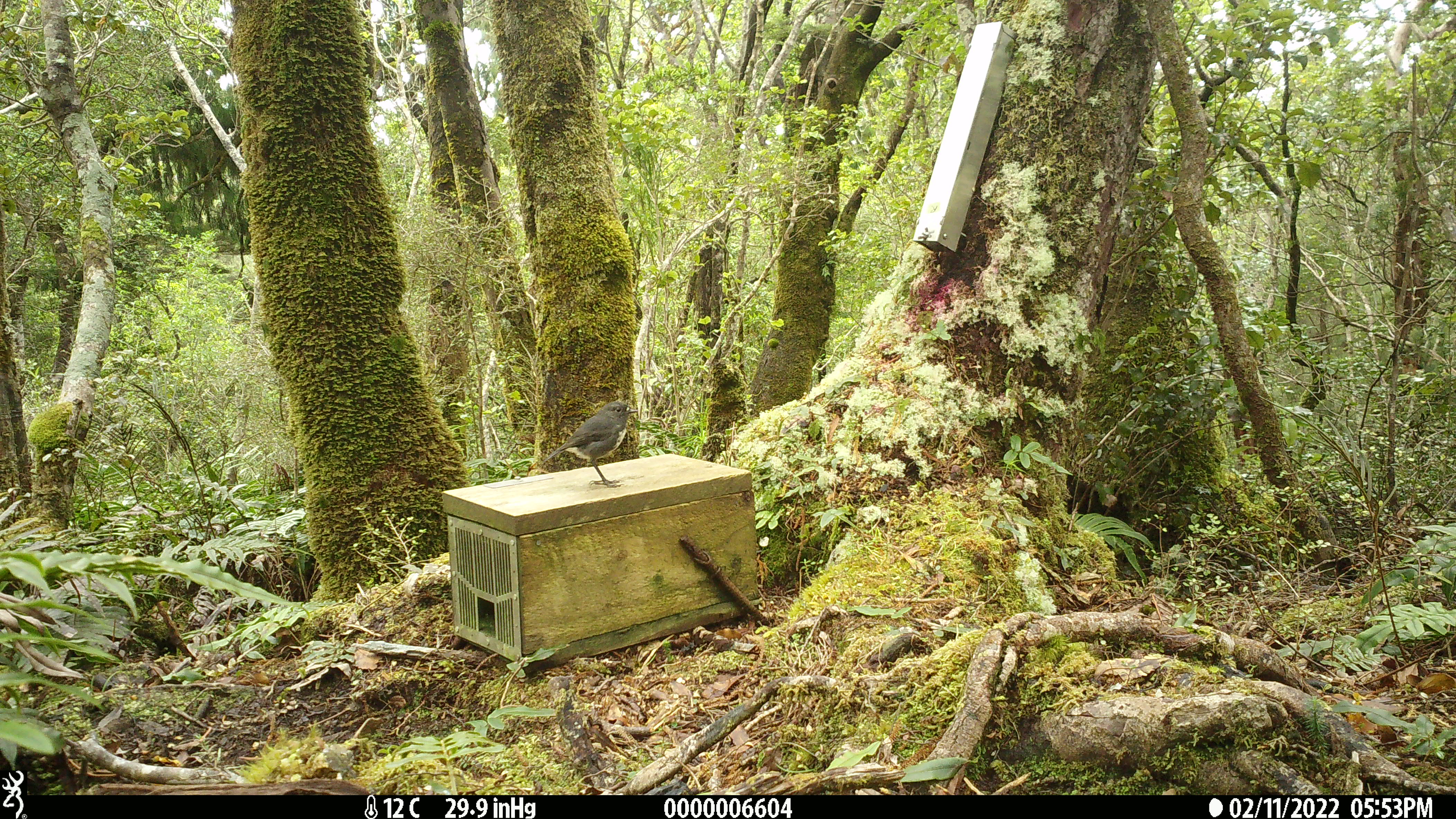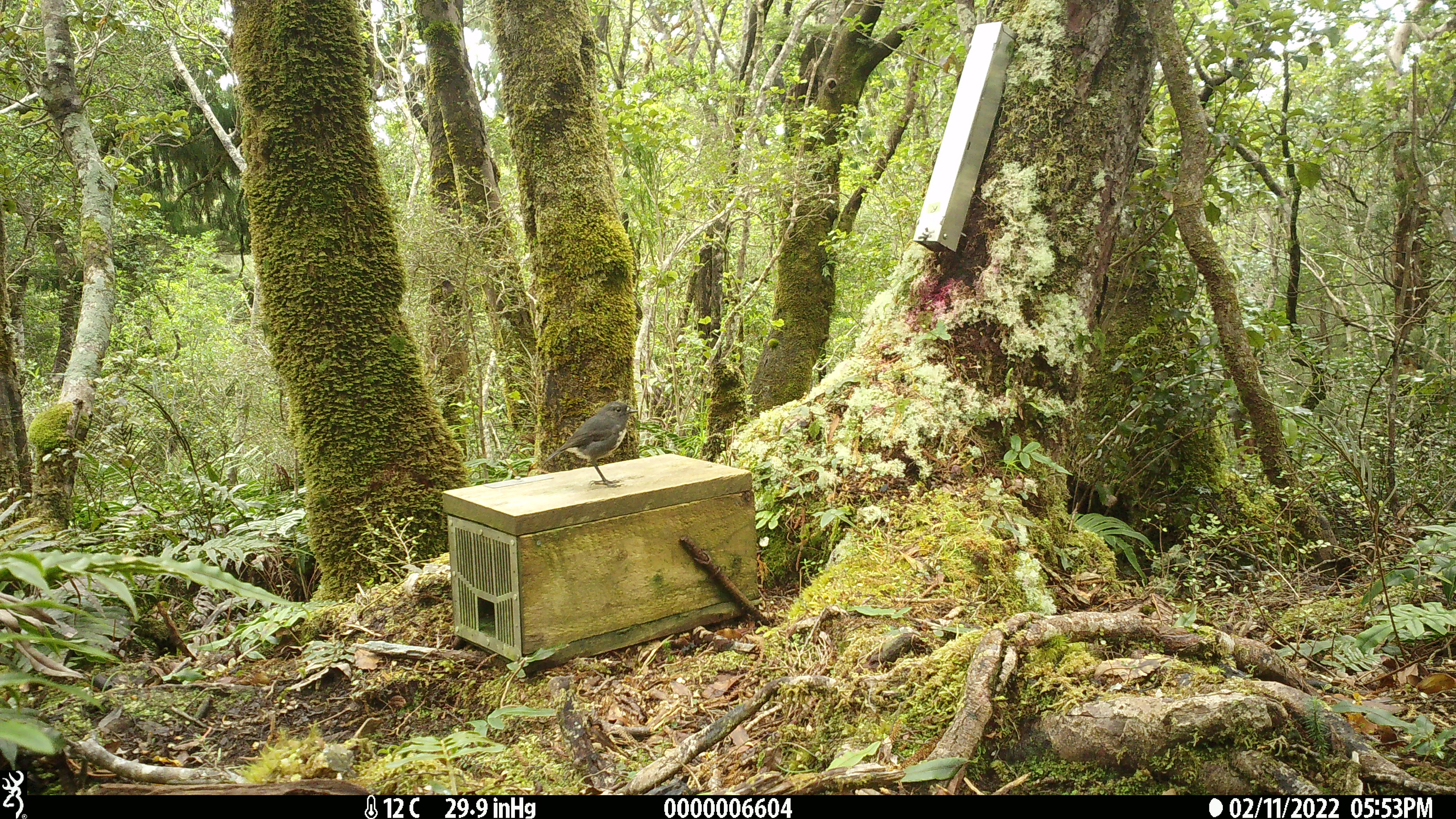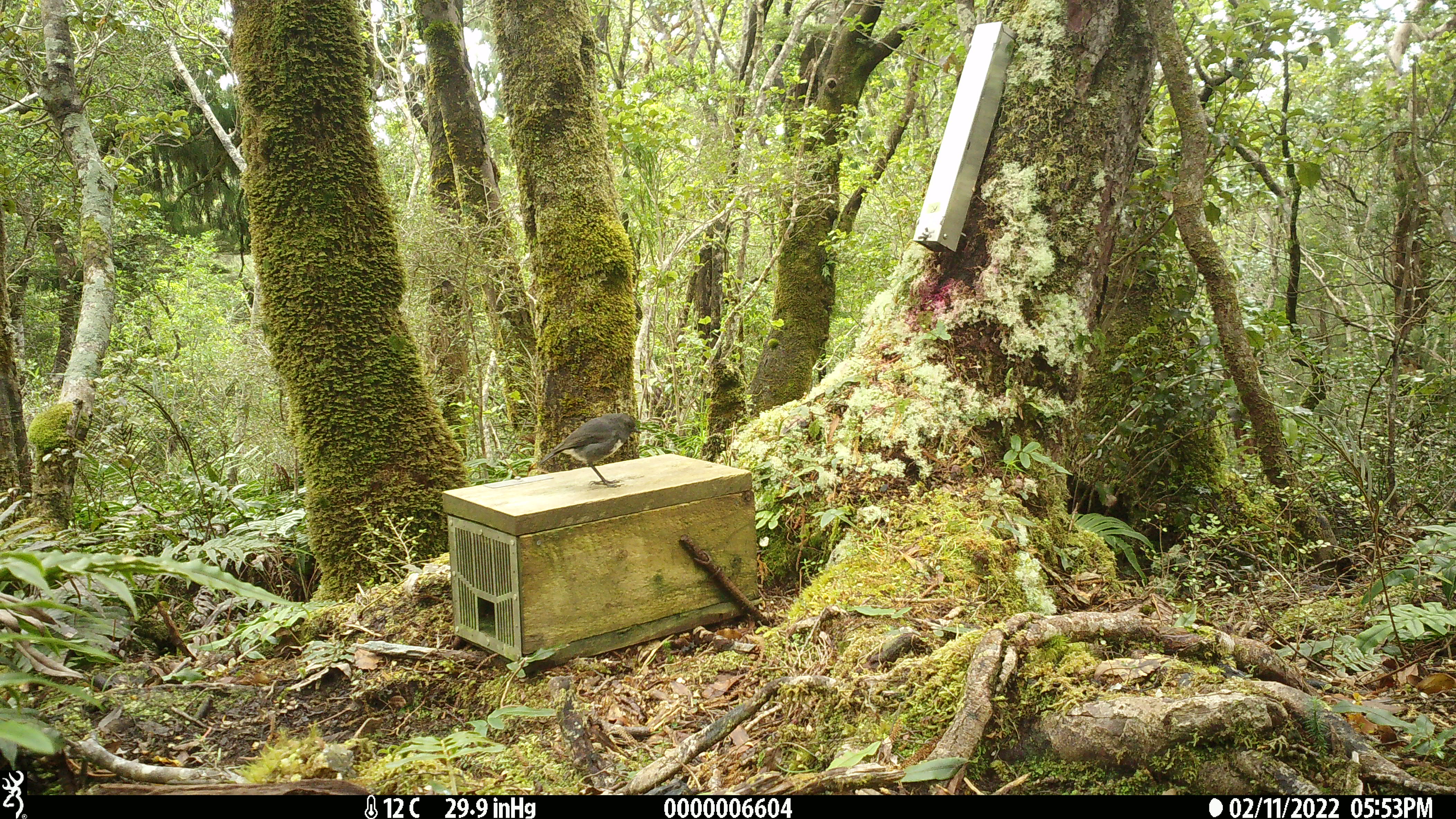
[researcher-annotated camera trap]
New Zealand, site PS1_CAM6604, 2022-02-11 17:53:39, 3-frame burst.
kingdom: Animalia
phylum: Chordata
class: Aves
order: Passeriformes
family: Petroicidae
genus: Petroica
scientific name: Petroica australis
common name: new zealand robin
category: robin